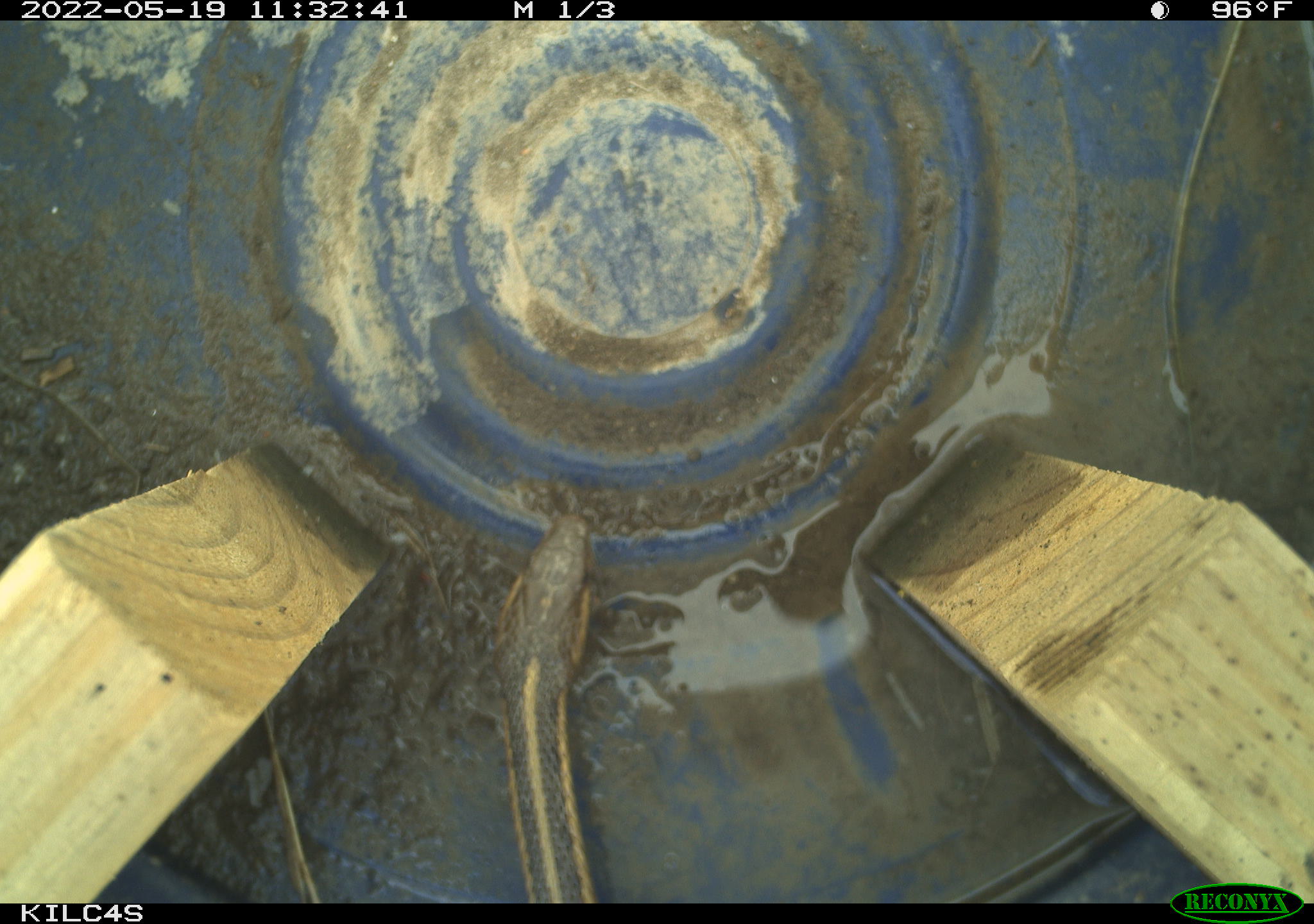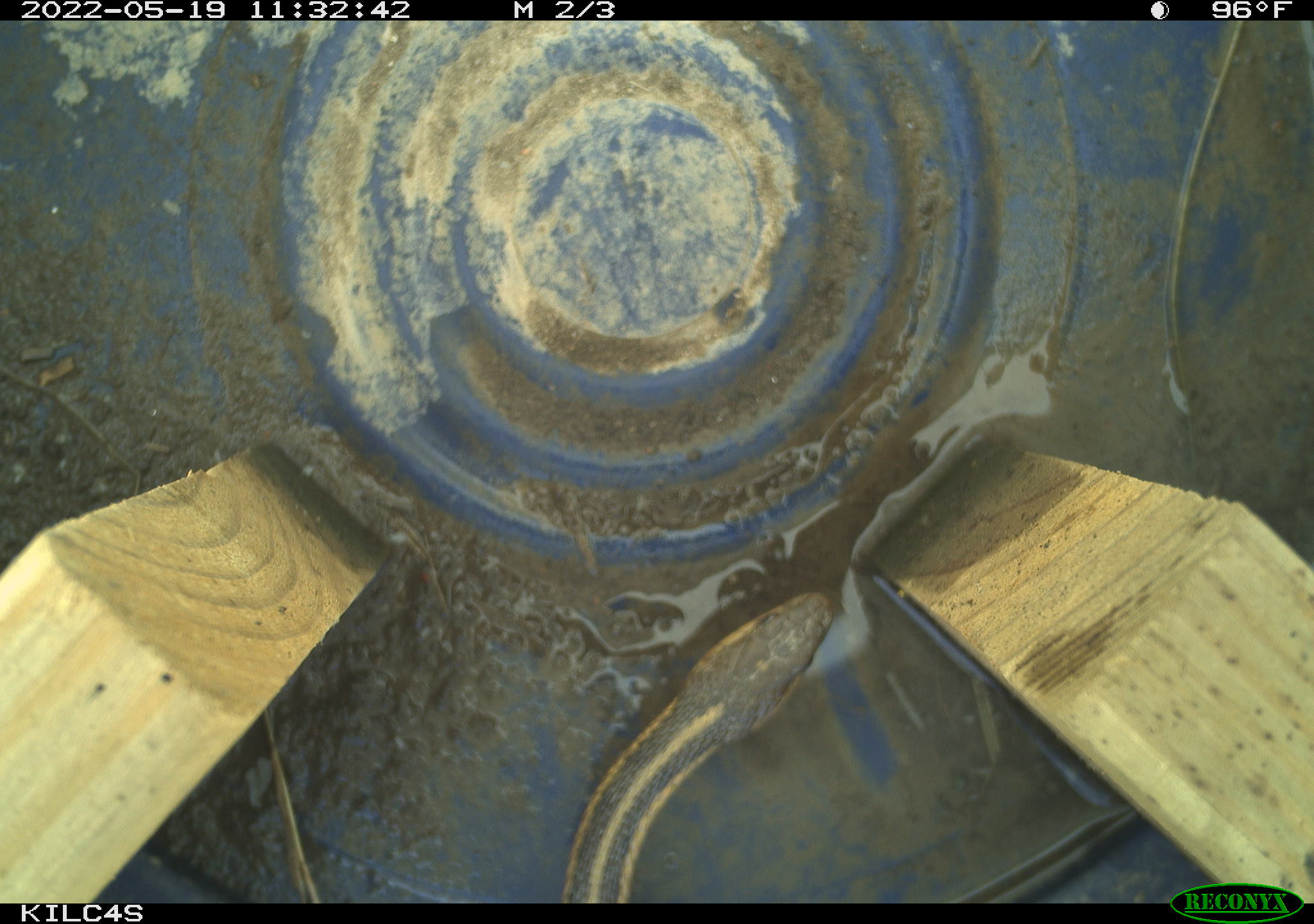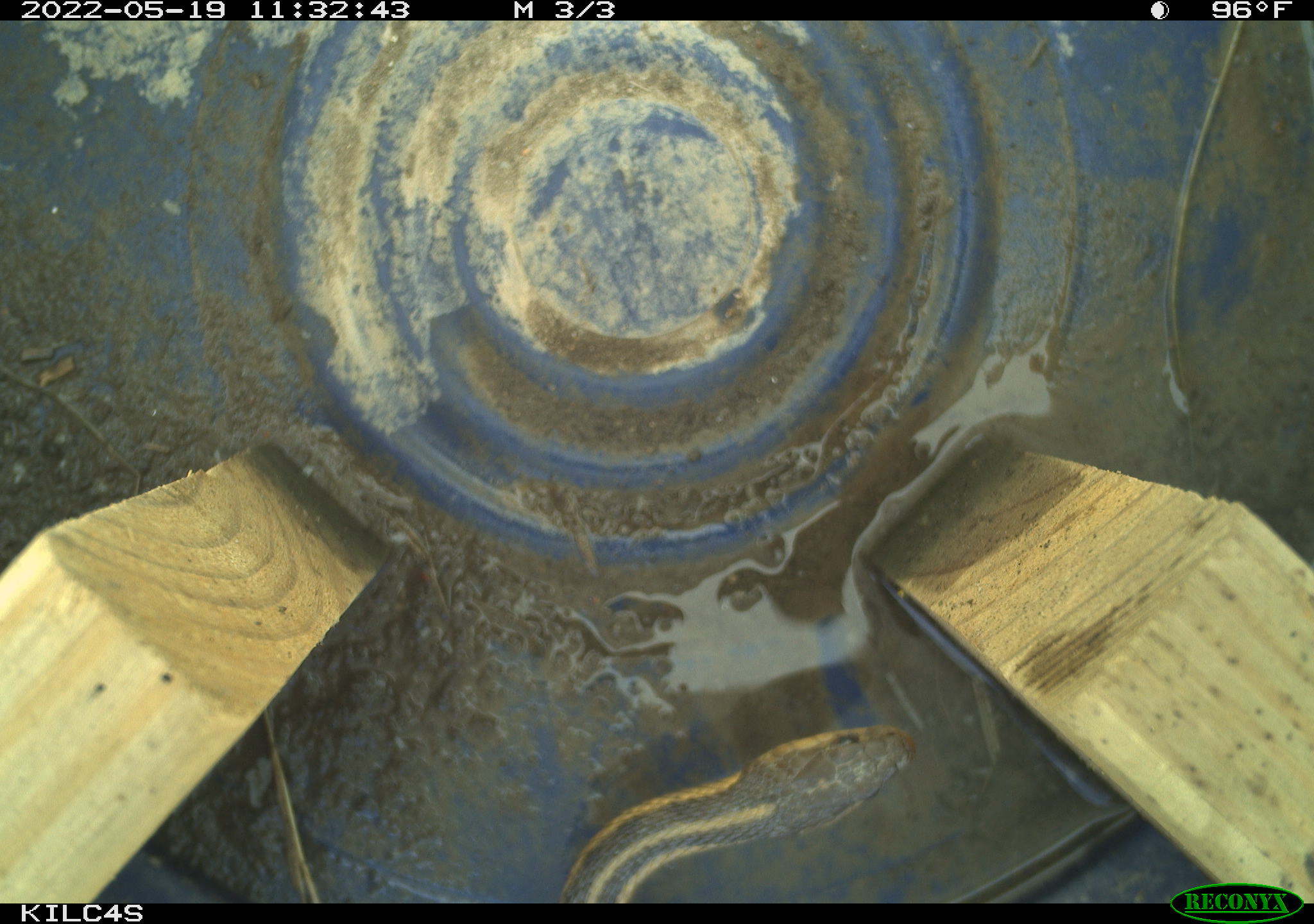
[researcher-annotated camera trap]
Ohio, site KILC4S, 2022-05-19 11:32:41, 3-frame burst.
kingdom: Animalia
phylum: Chordata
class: Reptilia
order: Squamata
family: Colubridae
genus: Thamnophis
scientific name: Thamnophis sirtalis sirtalis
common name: eastern gartersnake